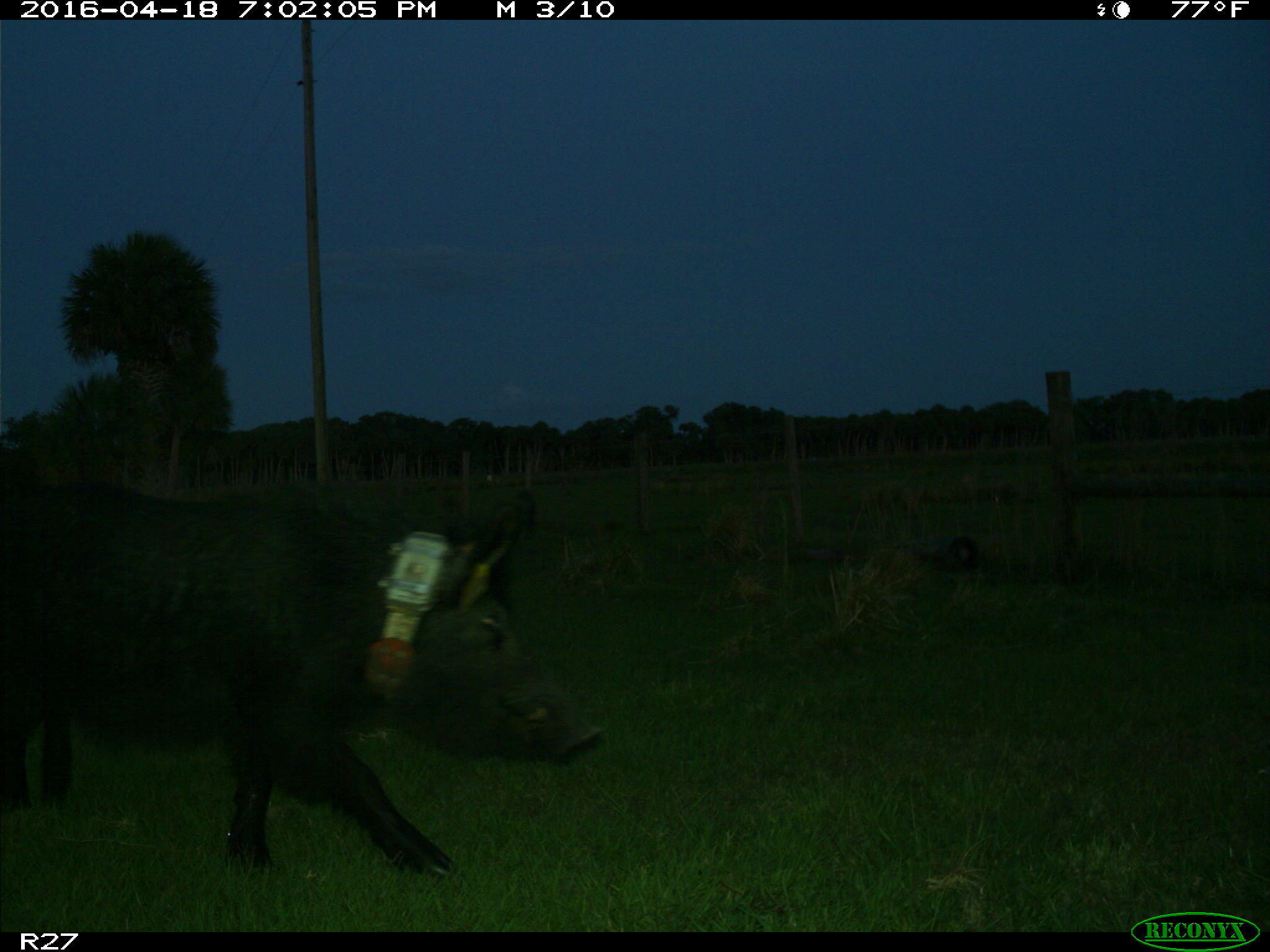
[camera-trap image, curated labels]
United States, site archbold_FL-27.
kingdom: Animalia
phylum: Chordata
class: Mammalia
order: Artiodactyla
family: Suidae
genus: Sus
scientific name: Sus scrofa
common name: wild boar